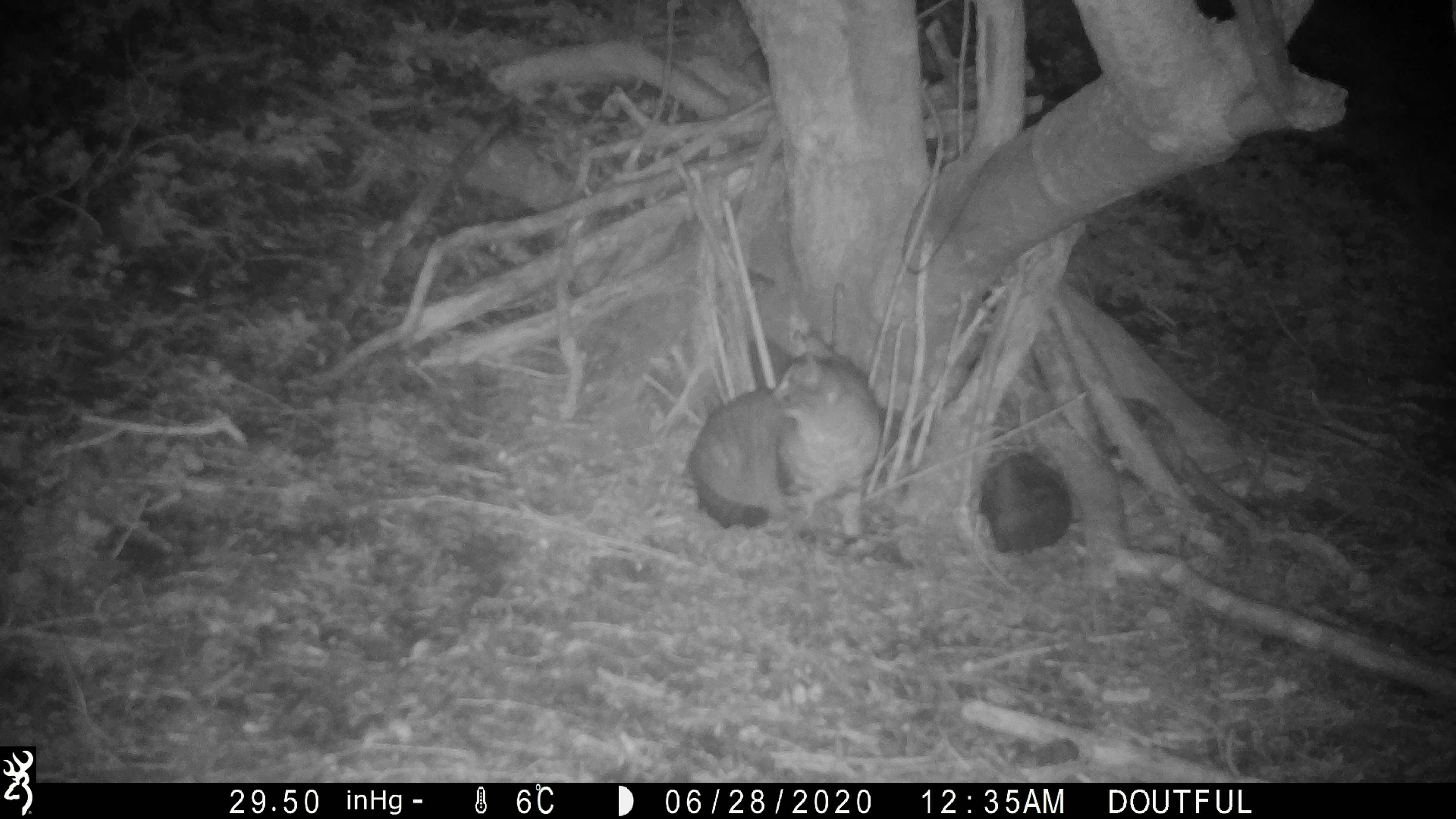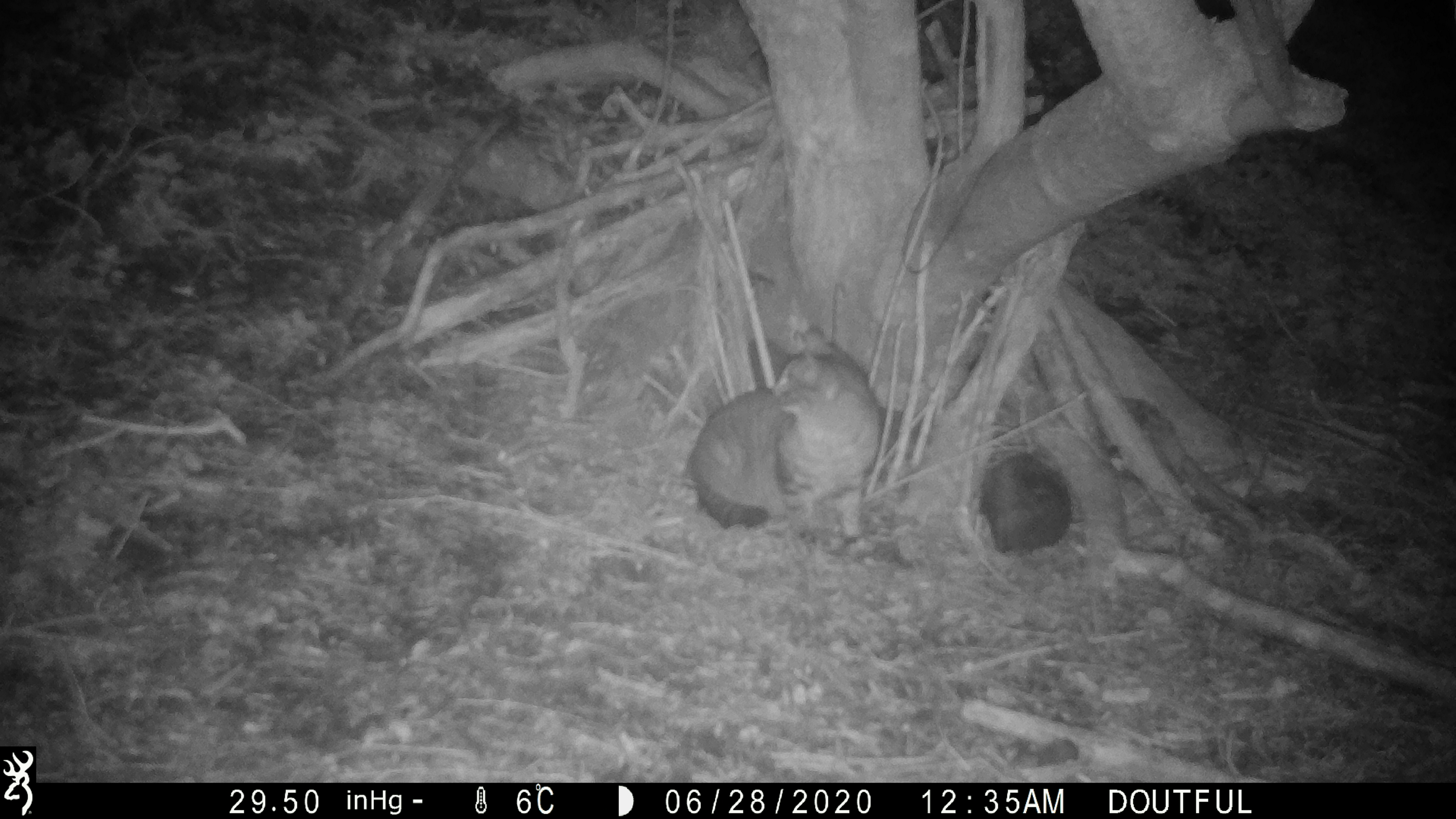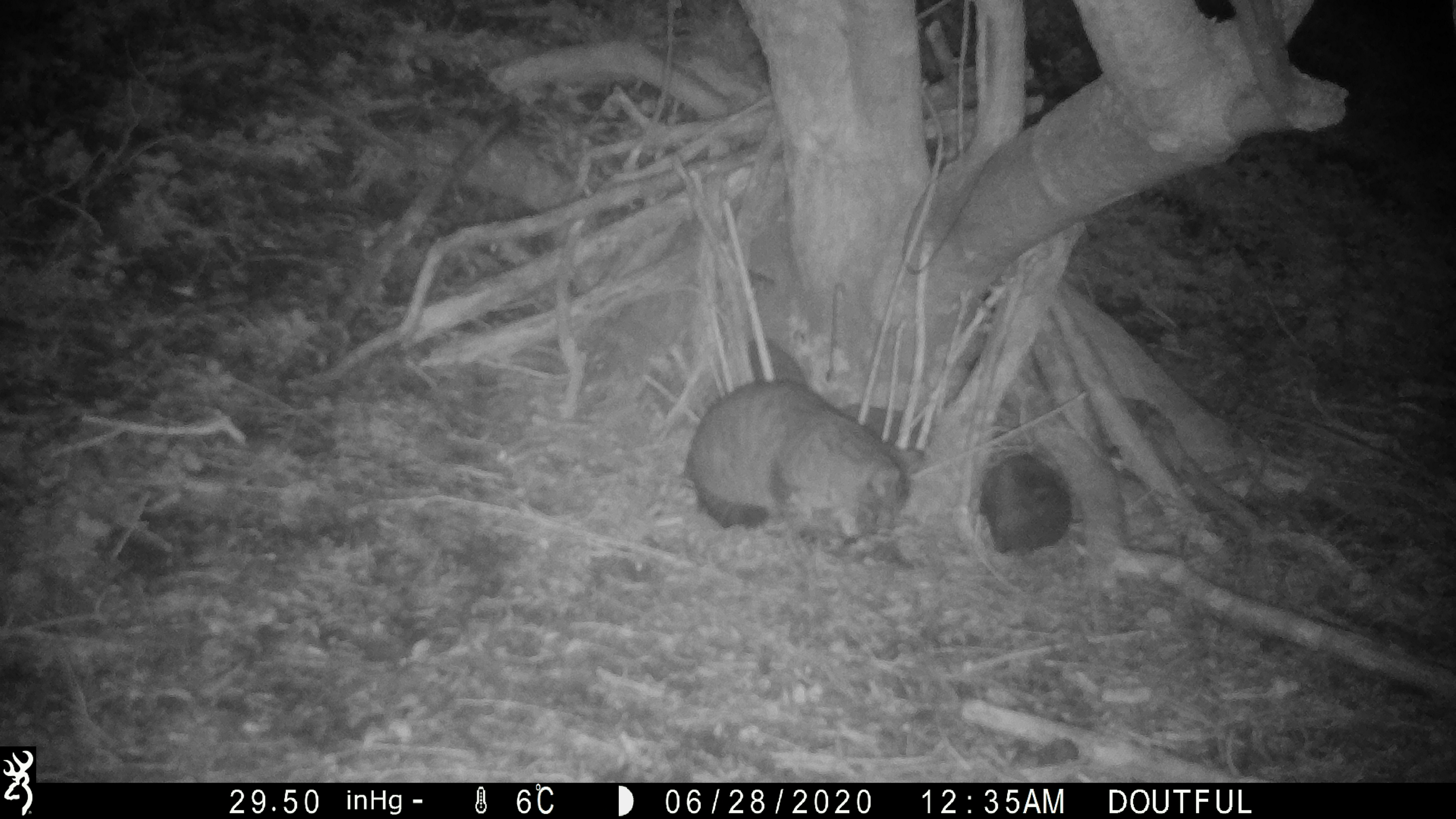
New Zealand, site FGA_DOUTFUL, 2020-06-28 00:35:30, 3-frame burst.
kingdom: Animalia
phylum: Chordata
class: Mammalia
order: Carnivora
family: Felidae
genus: Felis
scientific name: Felis catus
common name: domestic cat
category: cat